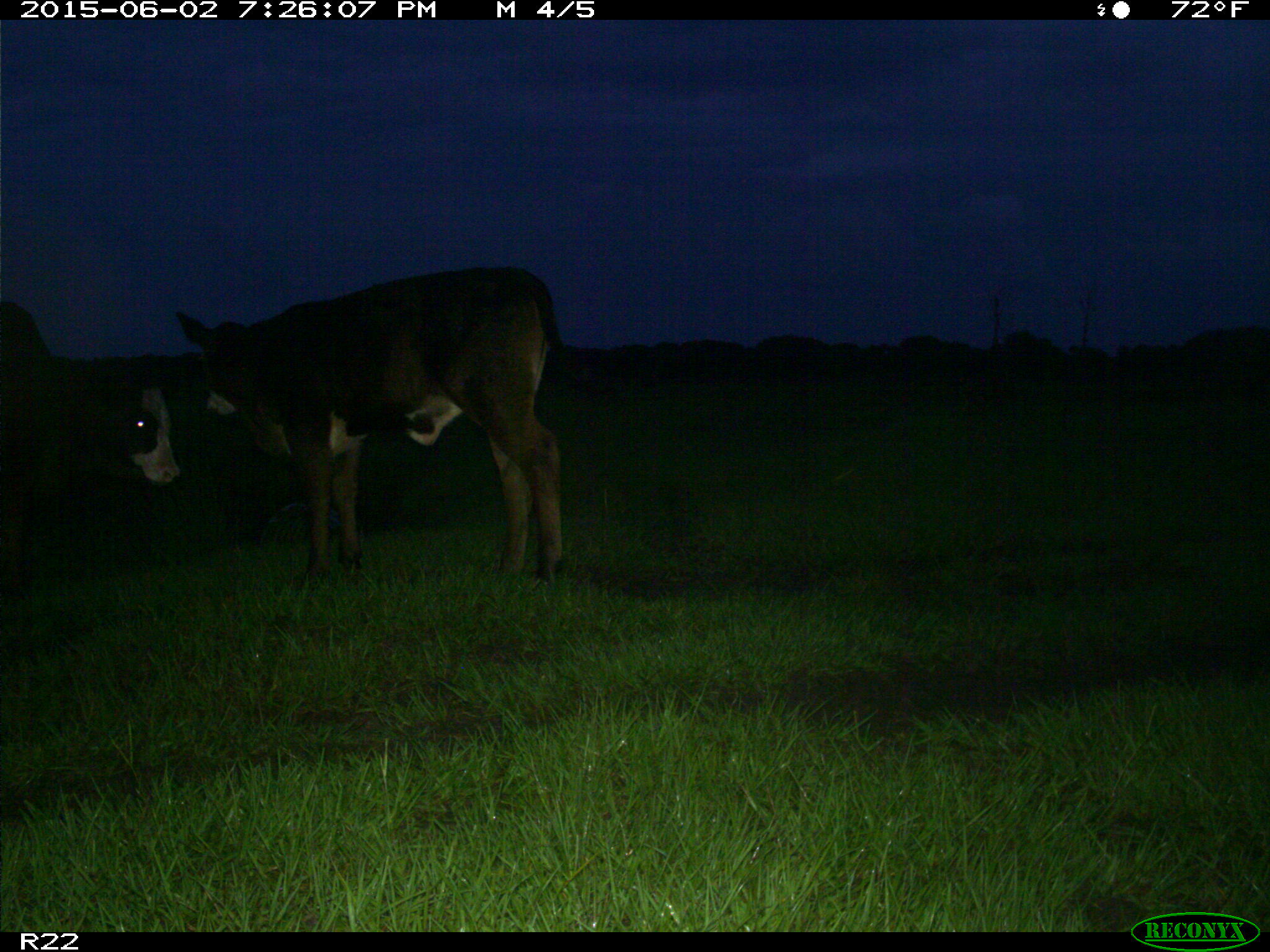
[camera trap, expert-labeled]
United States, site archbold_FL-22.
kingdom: Animalia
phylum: Chordata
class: Mammalia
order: Artiodactyla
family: Bovidae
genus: Bos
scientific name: Bos taurus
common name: domestic cow